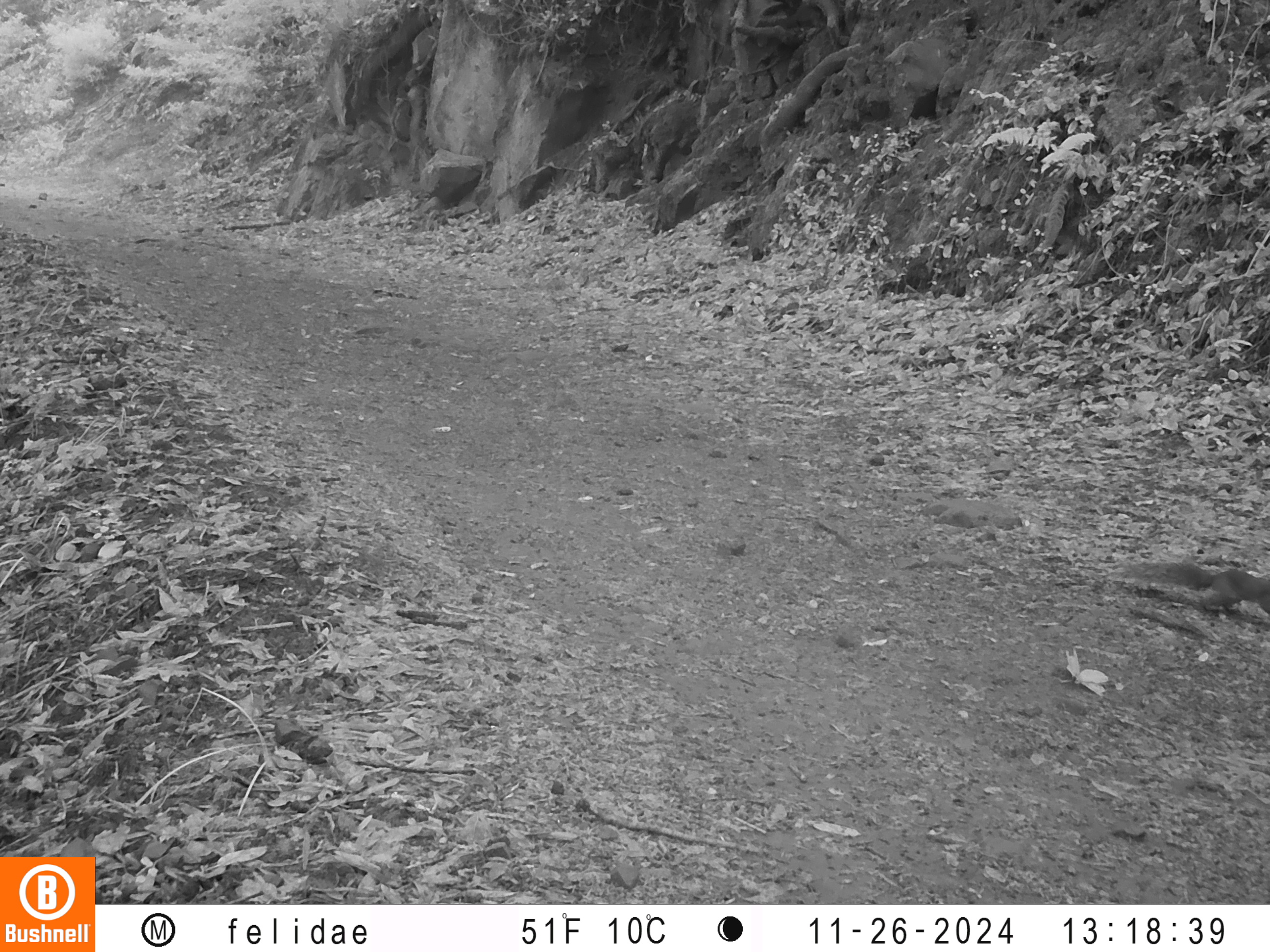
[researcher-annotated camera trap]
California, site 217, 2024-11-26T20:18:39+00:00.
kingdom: Animalia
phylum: Chordata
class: Mammalia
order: Rodentia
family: Sciuridae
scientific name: Sciuridae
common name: squirrel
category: unknown squirrel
Unknown squirrel (squirrel) (Sciuridae).